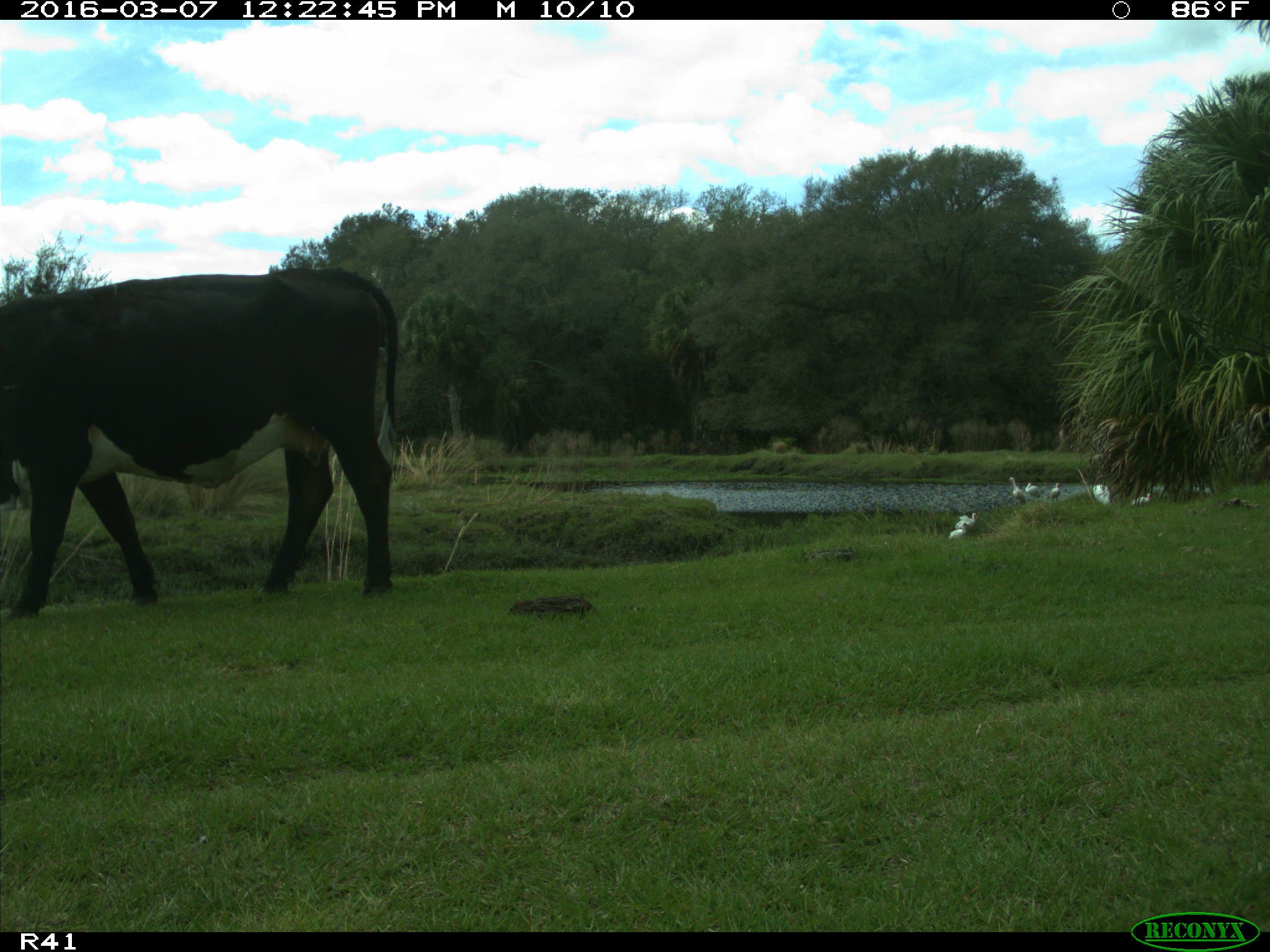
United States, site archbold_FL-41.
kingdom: Animalia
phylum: Chordata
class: Mammalia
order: Artiodactyla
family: Bovidae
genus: Bos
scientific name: Bos taurus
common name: domestic cow